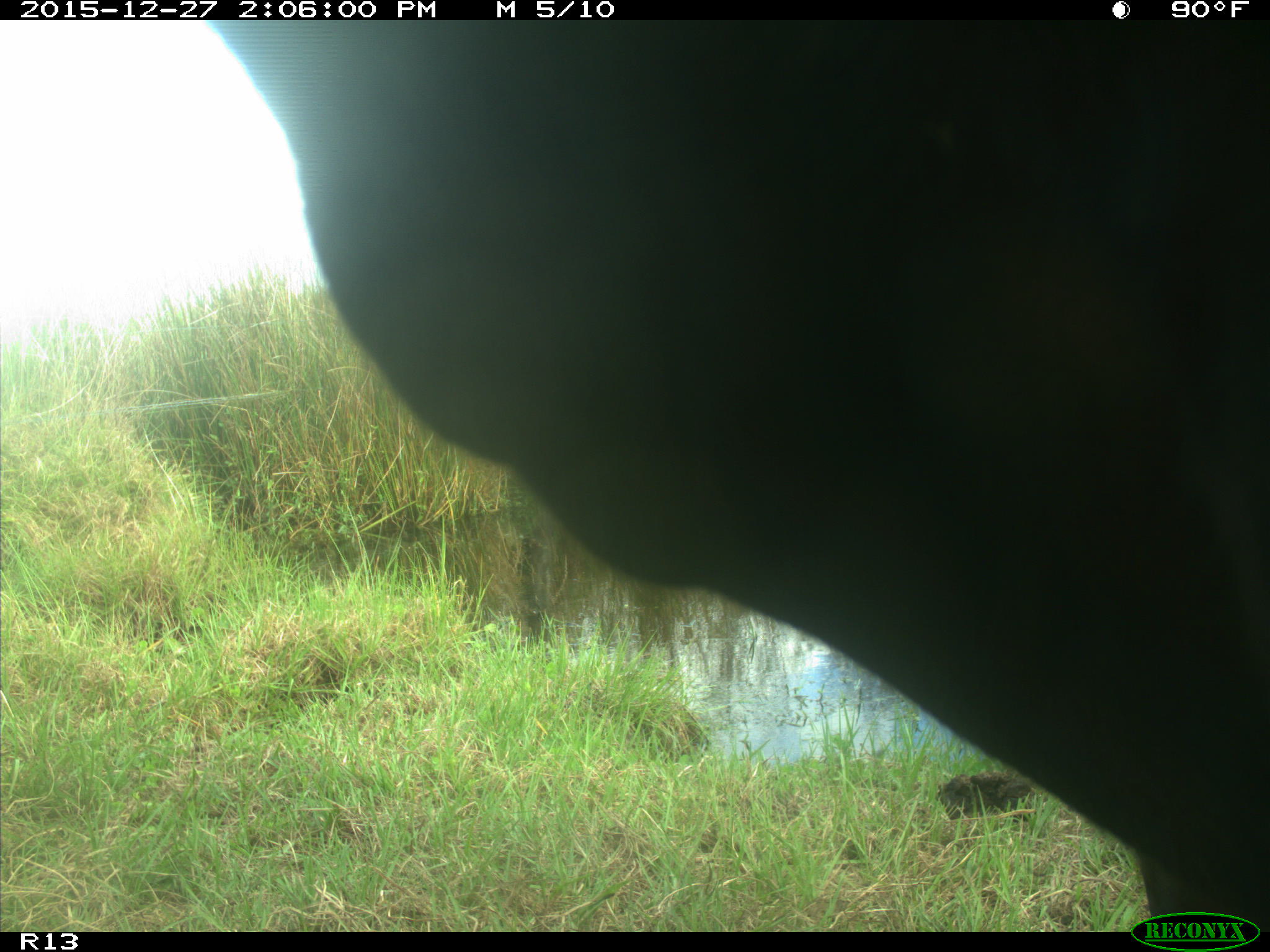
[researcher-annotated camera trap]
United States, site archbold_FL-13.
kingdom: Animalia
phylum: Chordata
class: Mammalia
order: Artiodactyla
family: Bovidae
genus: Bos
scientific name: Bos taurus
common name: domestic cow